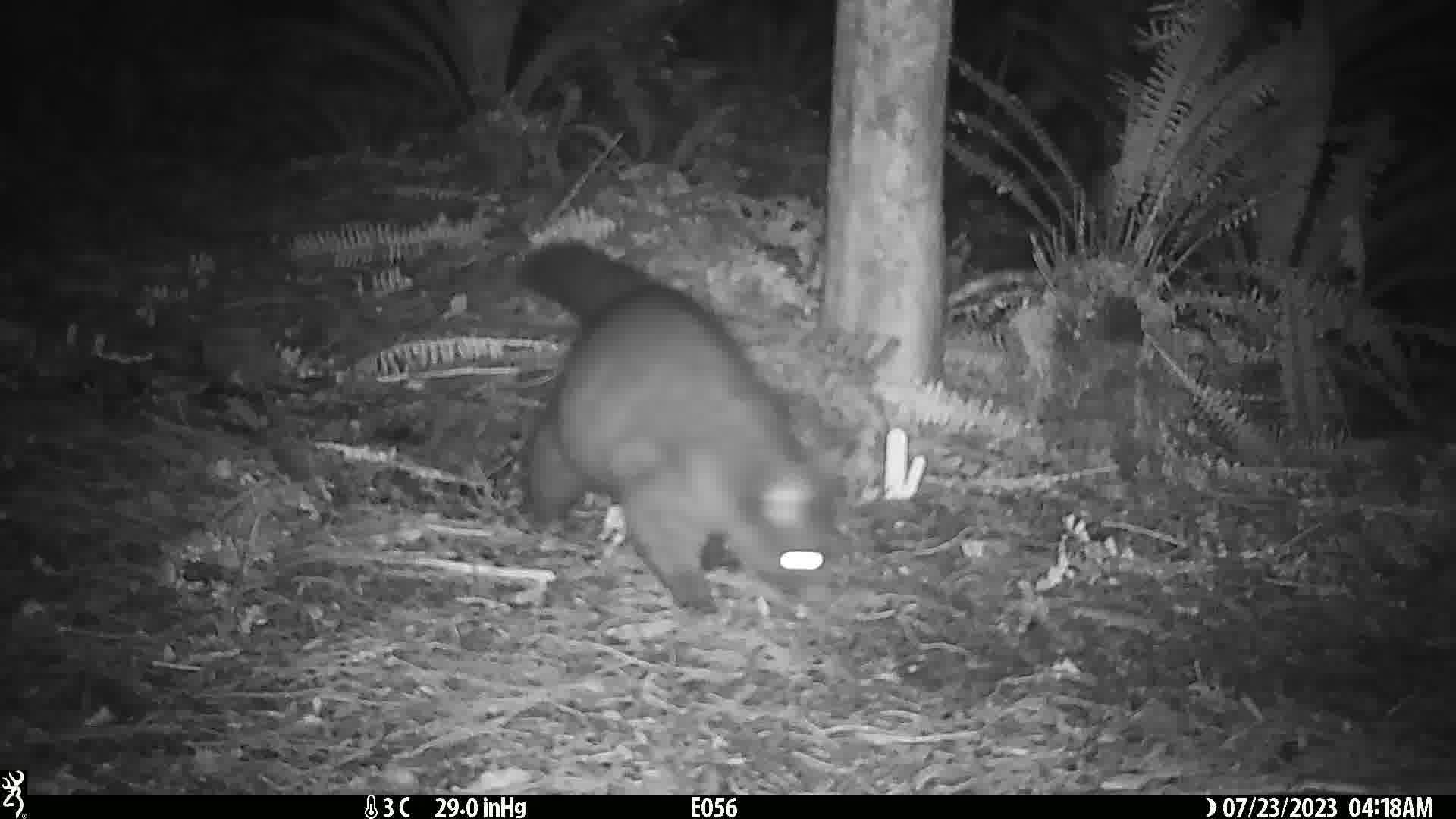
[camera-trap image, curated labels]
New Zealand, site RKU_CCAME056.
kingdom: Animalia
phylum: Chordata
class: Mammalia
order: Diprotodontia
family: Phalangeridae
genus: Trichosurus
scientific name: Trichosurus vulpecula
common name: common brushtail possum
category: possum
Possum (common brushtail possum) (Trichosurus vulpecula).